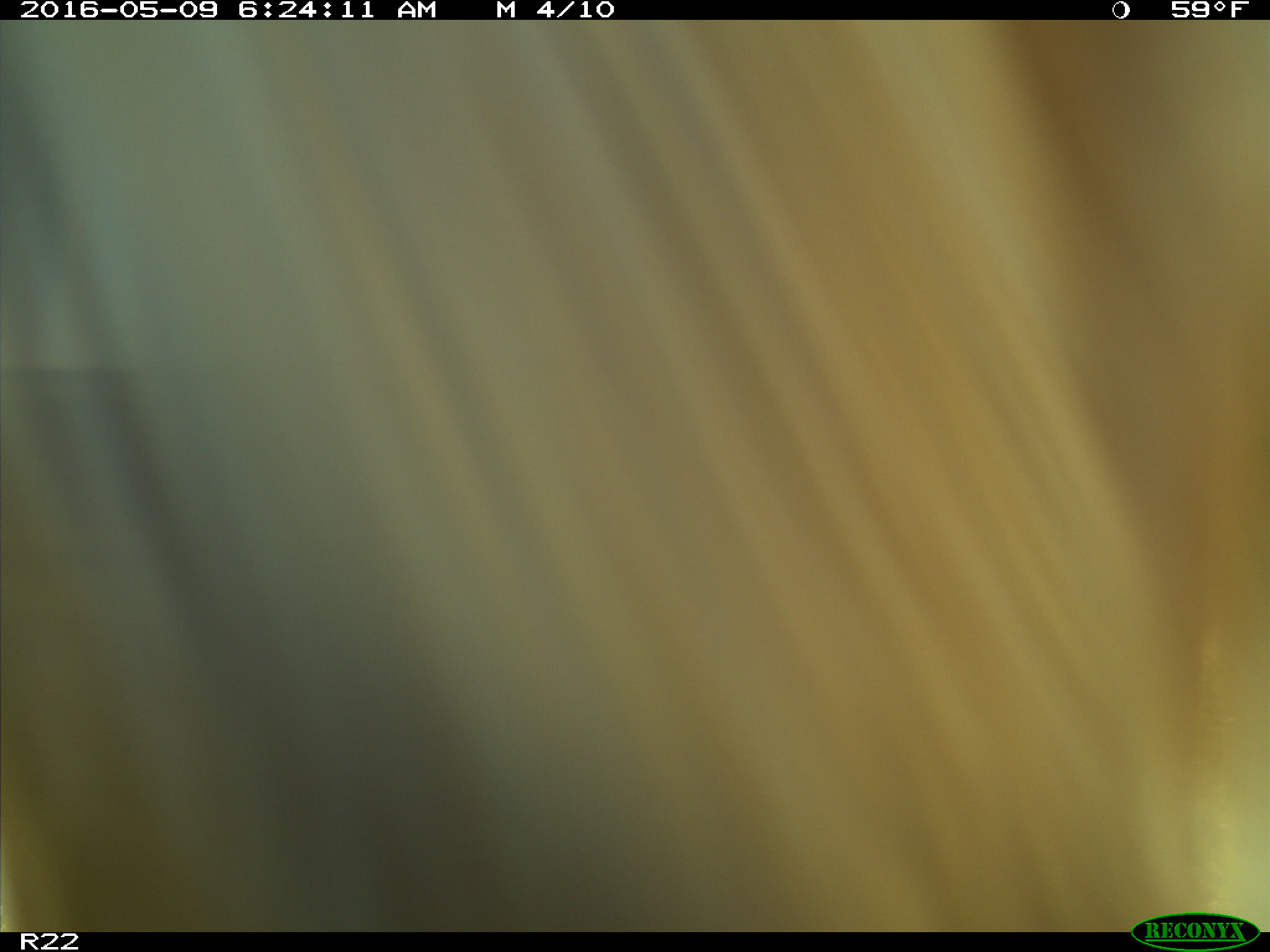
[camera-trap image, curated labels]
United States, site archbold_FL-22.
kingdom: Animalia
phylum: Chordata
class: Mammalia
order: Artiodactyla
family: Bovidae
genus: Bos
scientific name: Bos taurus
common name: domestic cow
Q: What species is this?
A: Bos taurus (domestic cow).